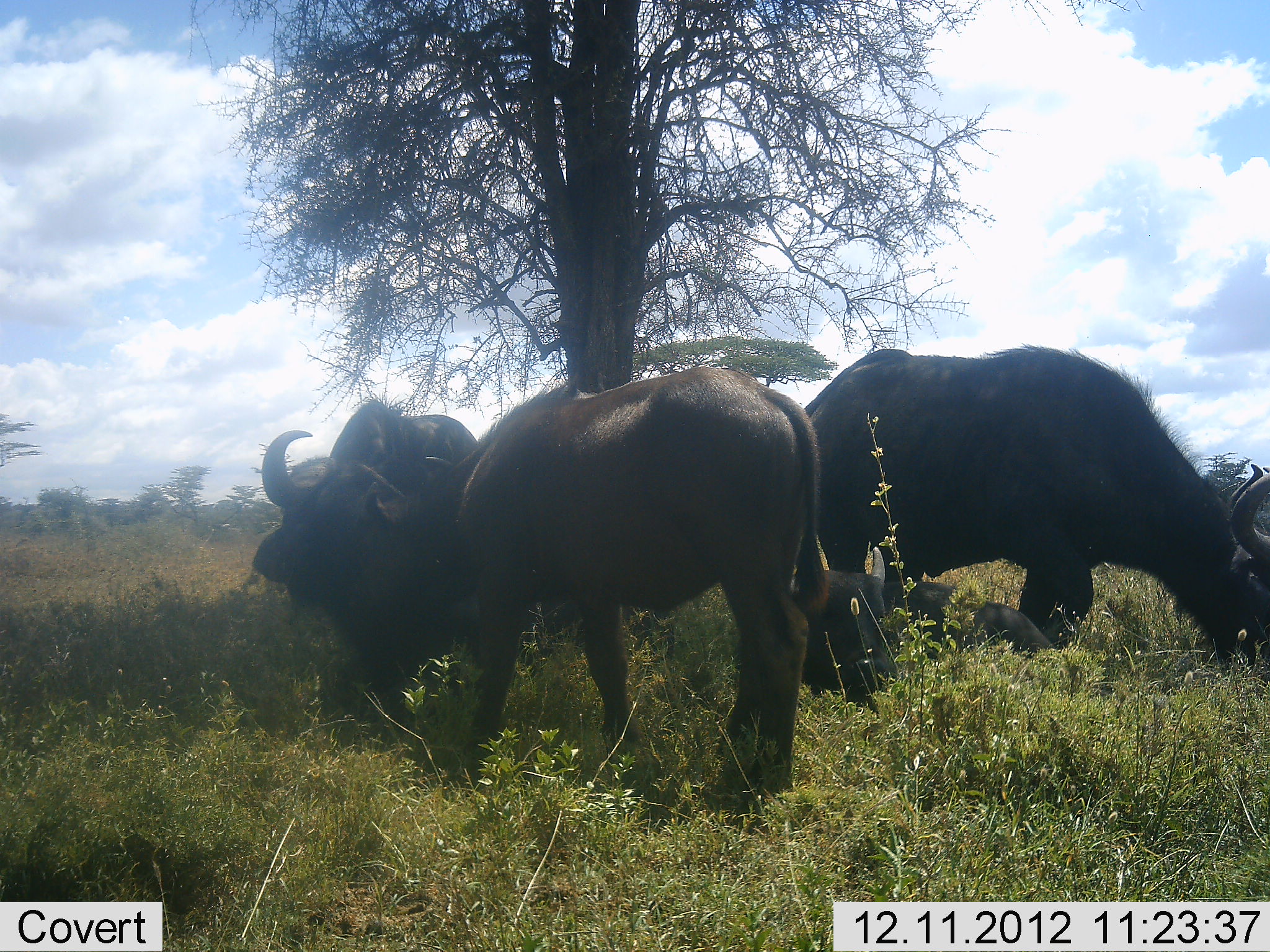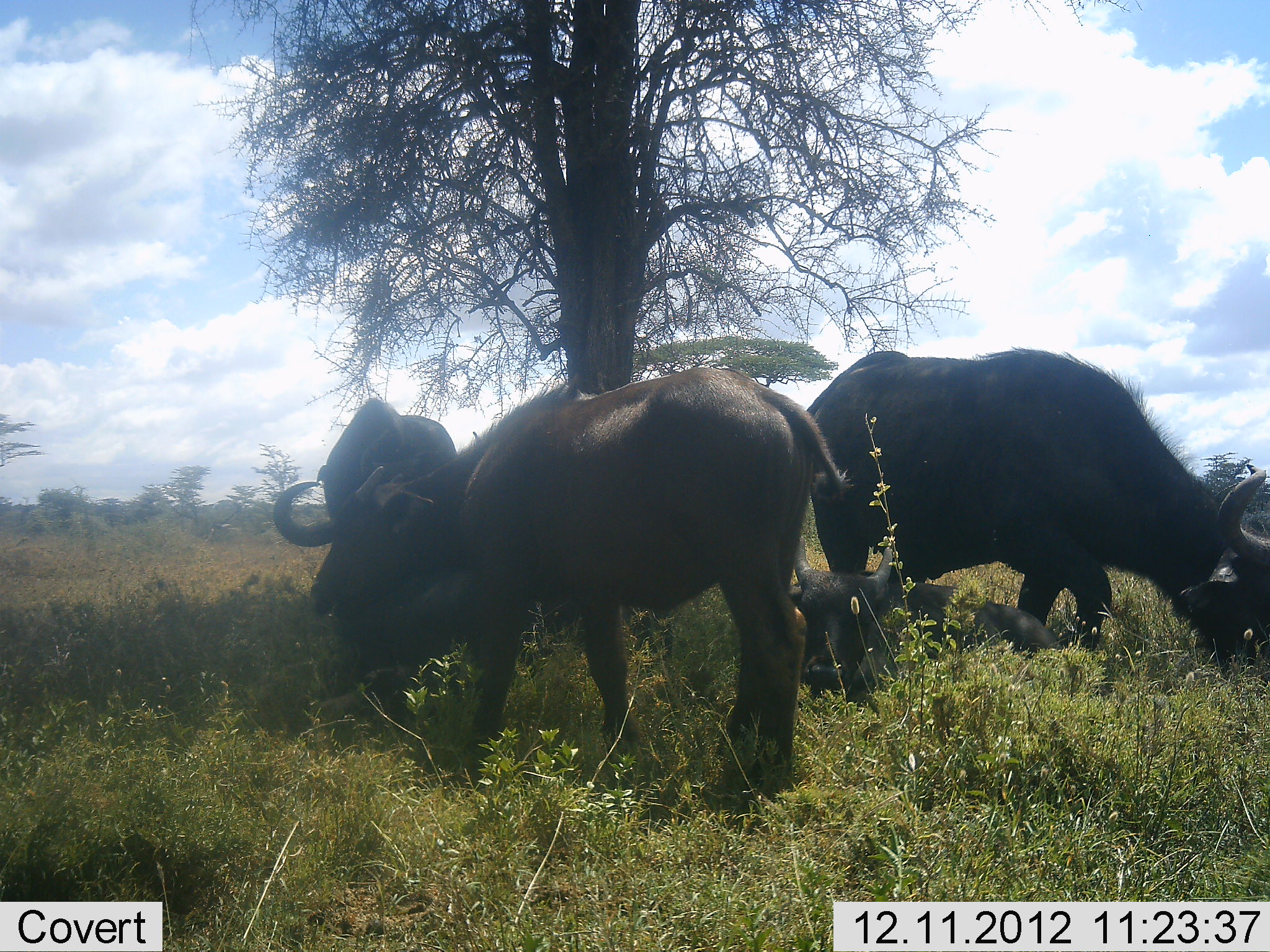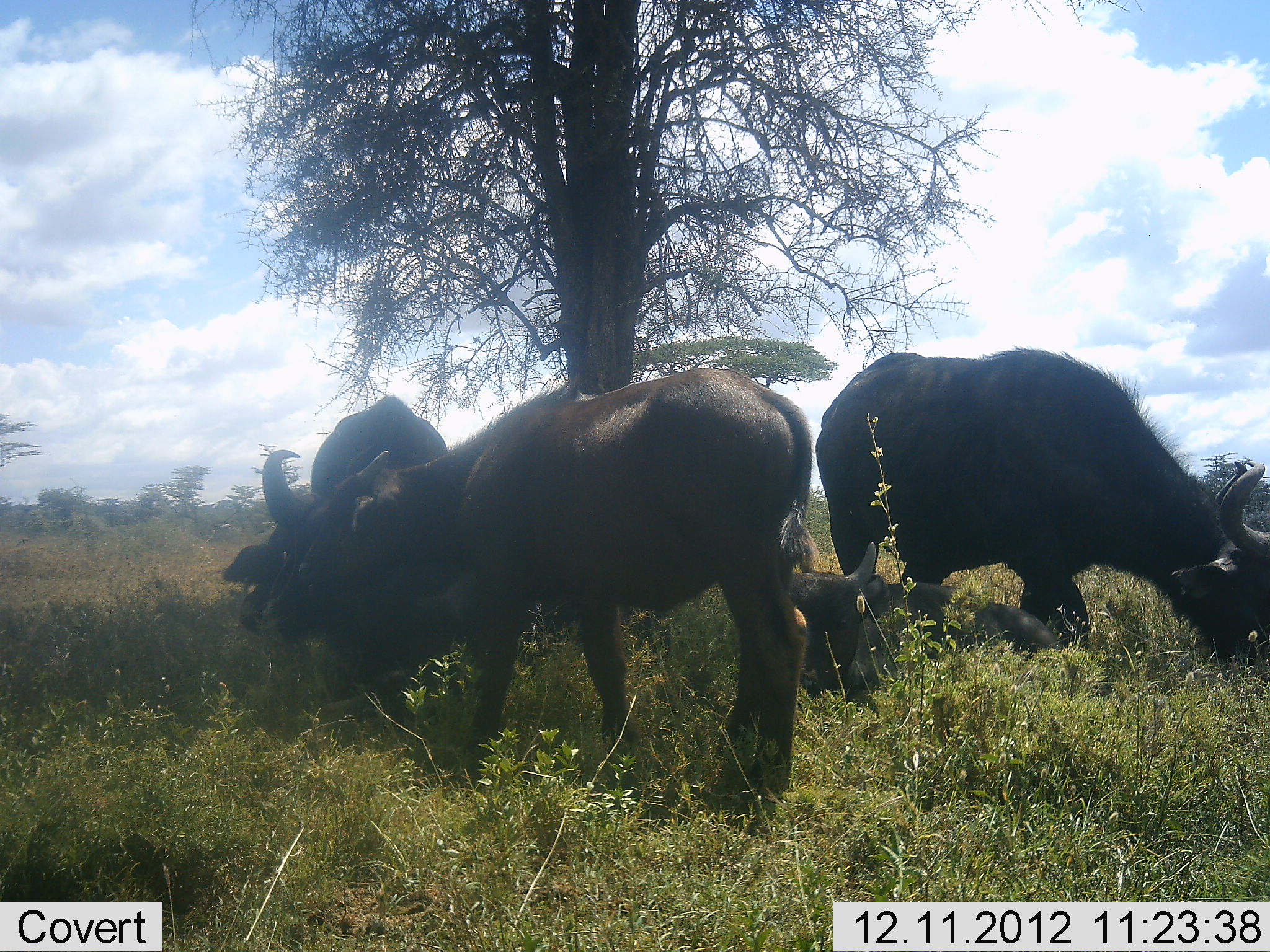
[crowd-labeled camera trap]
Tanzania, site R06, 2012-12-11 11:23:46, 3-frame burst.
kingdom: Animalia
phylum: Chordata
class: Mammalia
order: Artiodactyla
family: Bovidae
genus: Syncerus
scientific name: Syncerus caffer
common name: cape buffalo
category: buffalo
Buffalo (cape buffalo) (Syncerus caffer), count 4. Behavior (volunteer vote fractions): standing 90%, resting 90%, moving 10%, interacting 0%. Young present (vote fraction): 30%. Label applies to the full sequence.